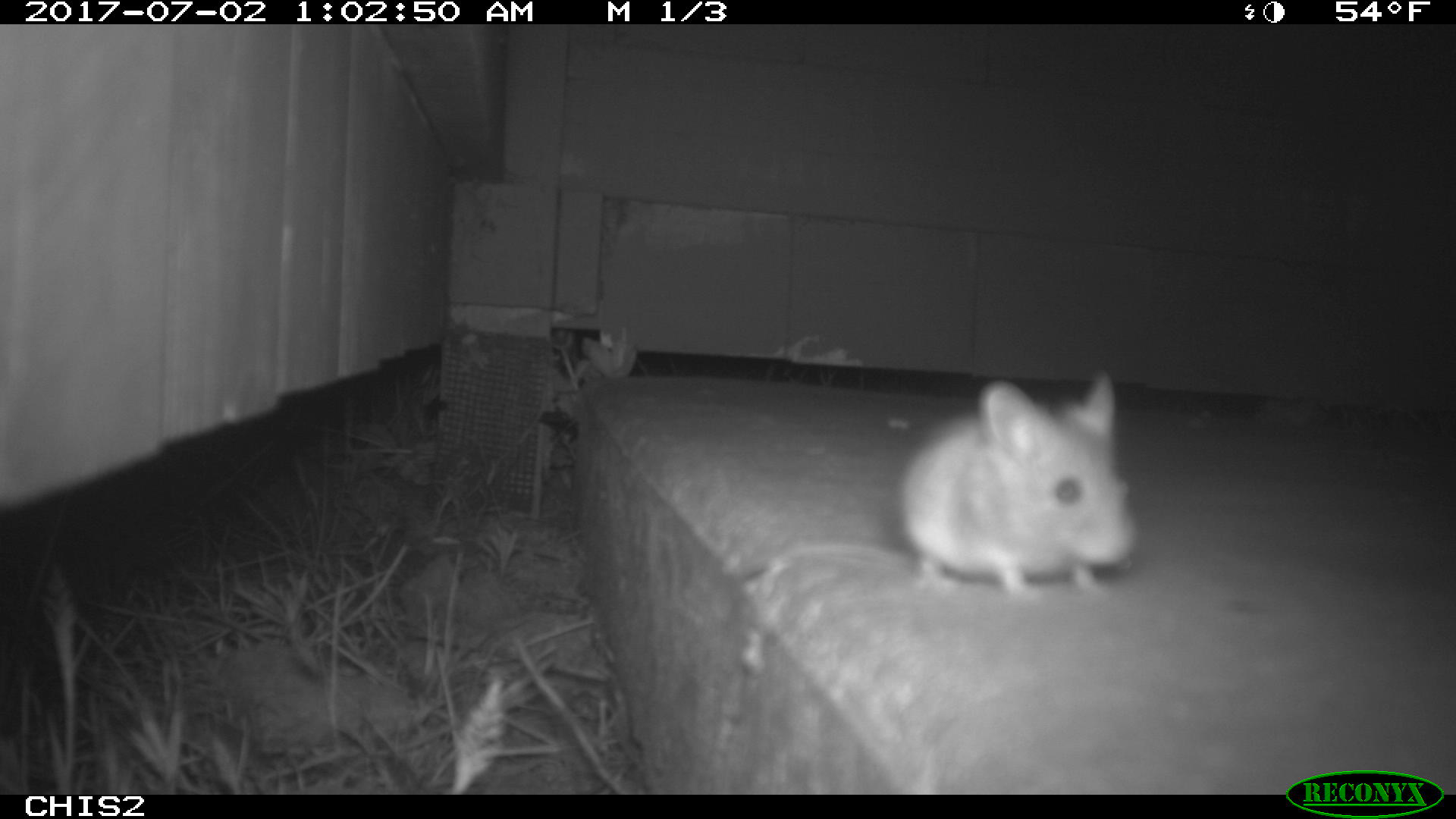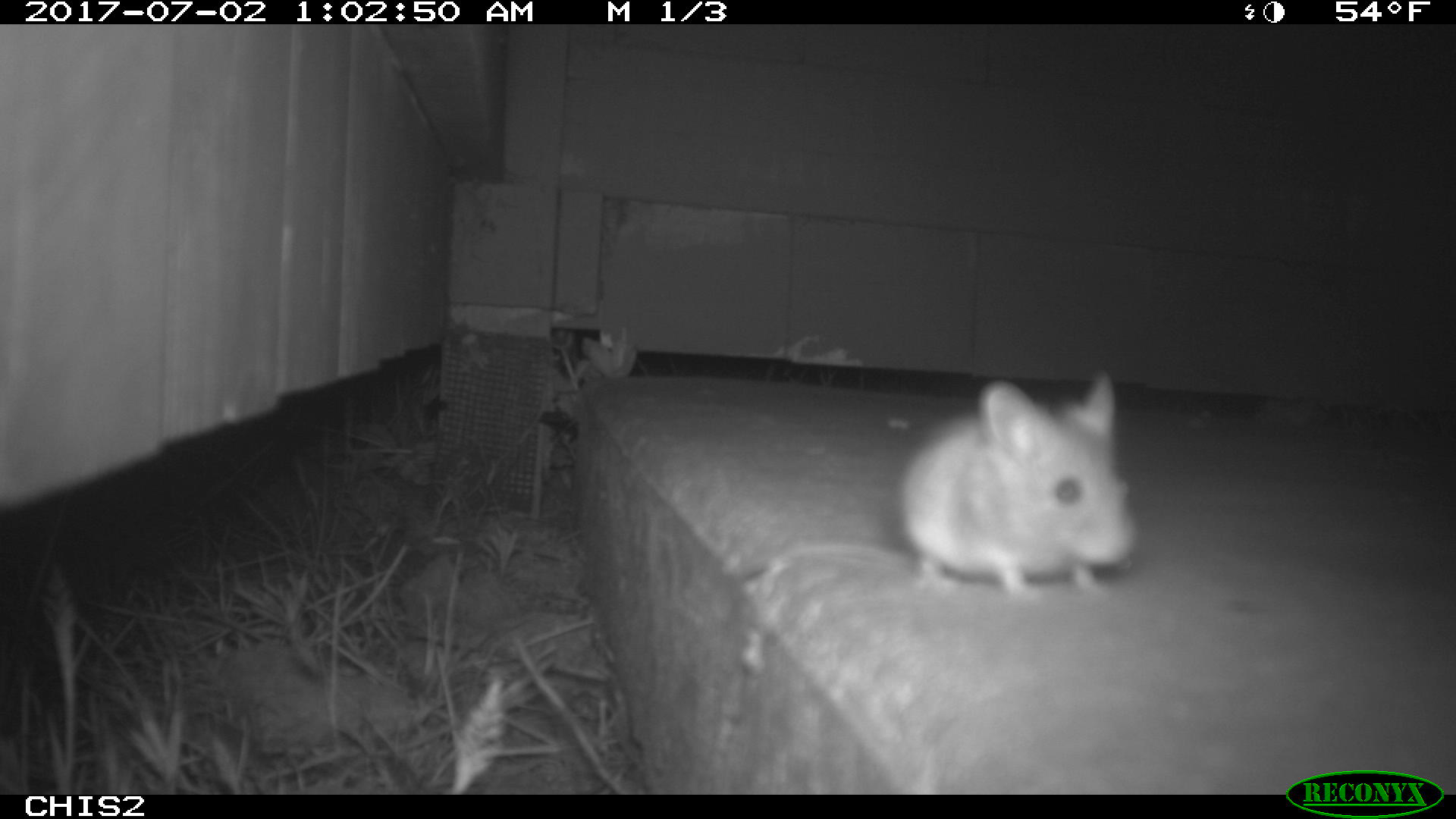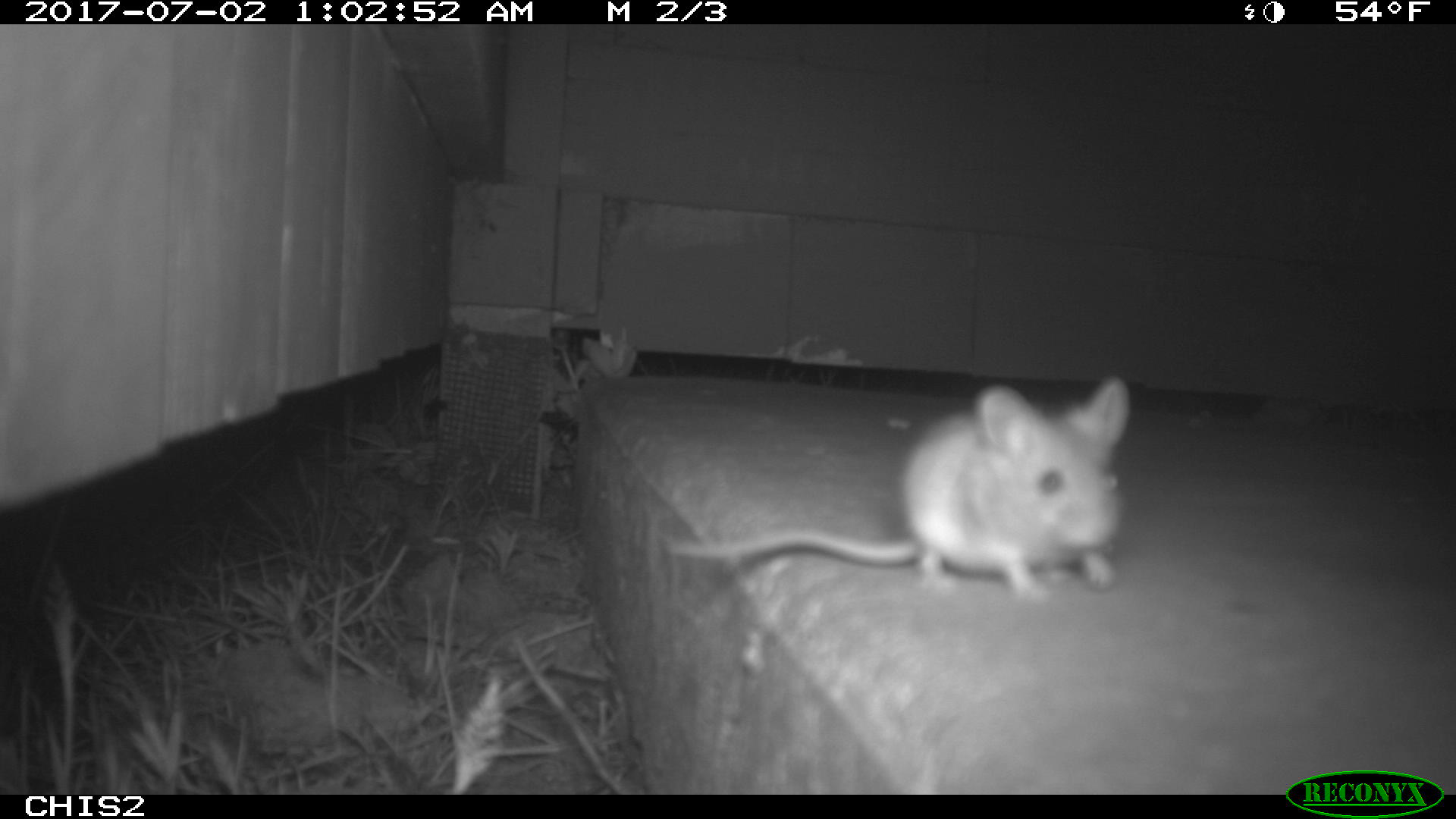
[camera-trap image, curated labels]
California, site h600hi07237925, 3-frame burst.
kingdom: Animalia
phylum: Chordata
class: Mammalia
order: Rodentia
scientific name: Rodentia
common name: rodent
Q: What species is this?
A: Rodent (Rodentia).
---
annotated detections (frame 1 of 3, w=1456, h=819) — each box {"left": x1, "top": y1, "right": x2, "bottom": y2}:
rodent: {"left": 750, "top": 371, "right": 1136, "bottom": 599}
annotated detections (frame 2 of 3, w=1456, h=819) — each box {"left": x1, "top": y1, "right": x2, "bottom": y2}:
rodent: {"left": 902, "top": 372, "right": 1136, "bottom": 596}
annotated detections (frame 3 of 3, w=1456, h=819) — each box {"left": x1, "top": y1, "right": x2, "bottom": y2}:
rodent: {"left": 662, "top": 370, "right": 1129, "bottom": 598}